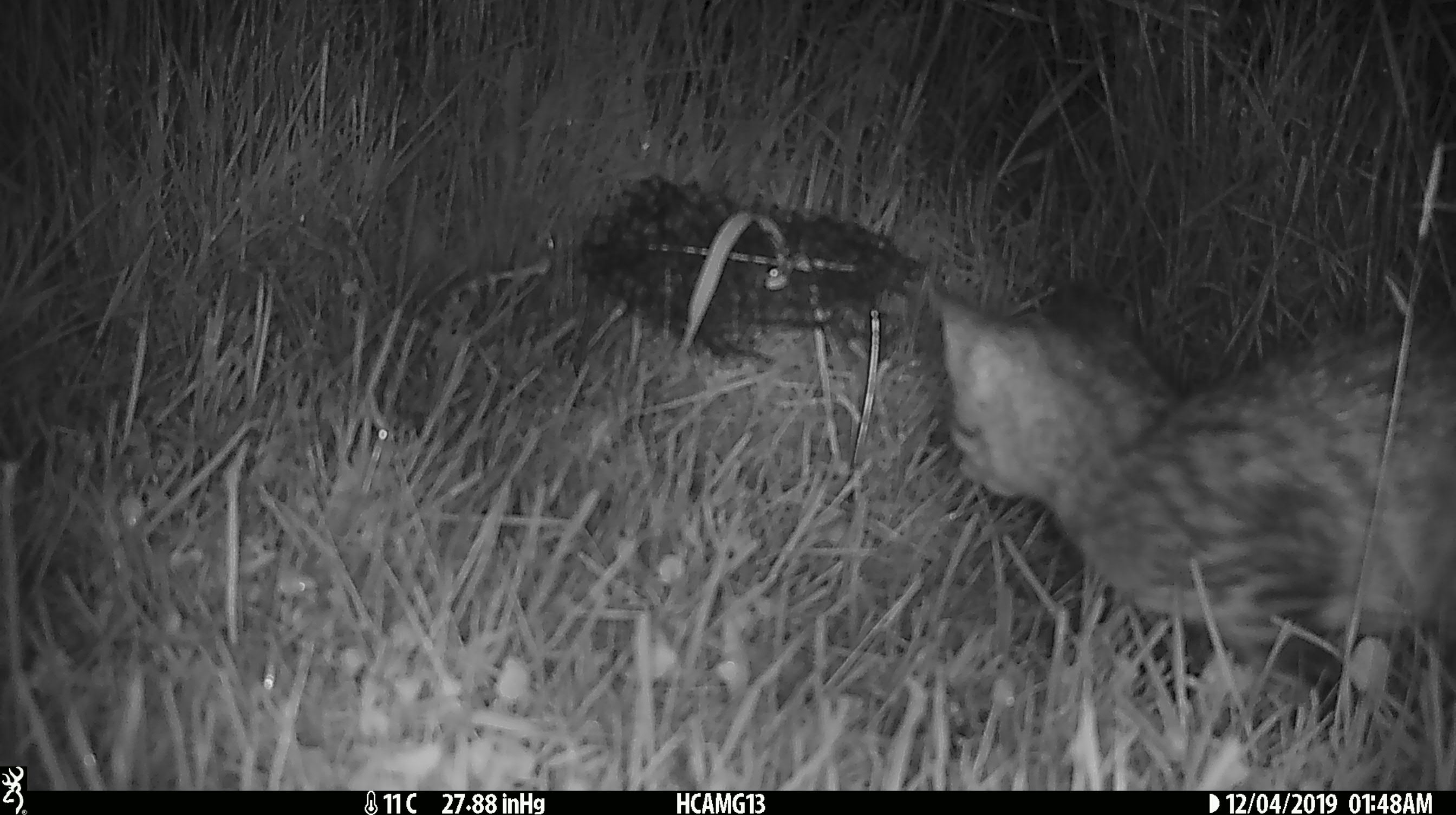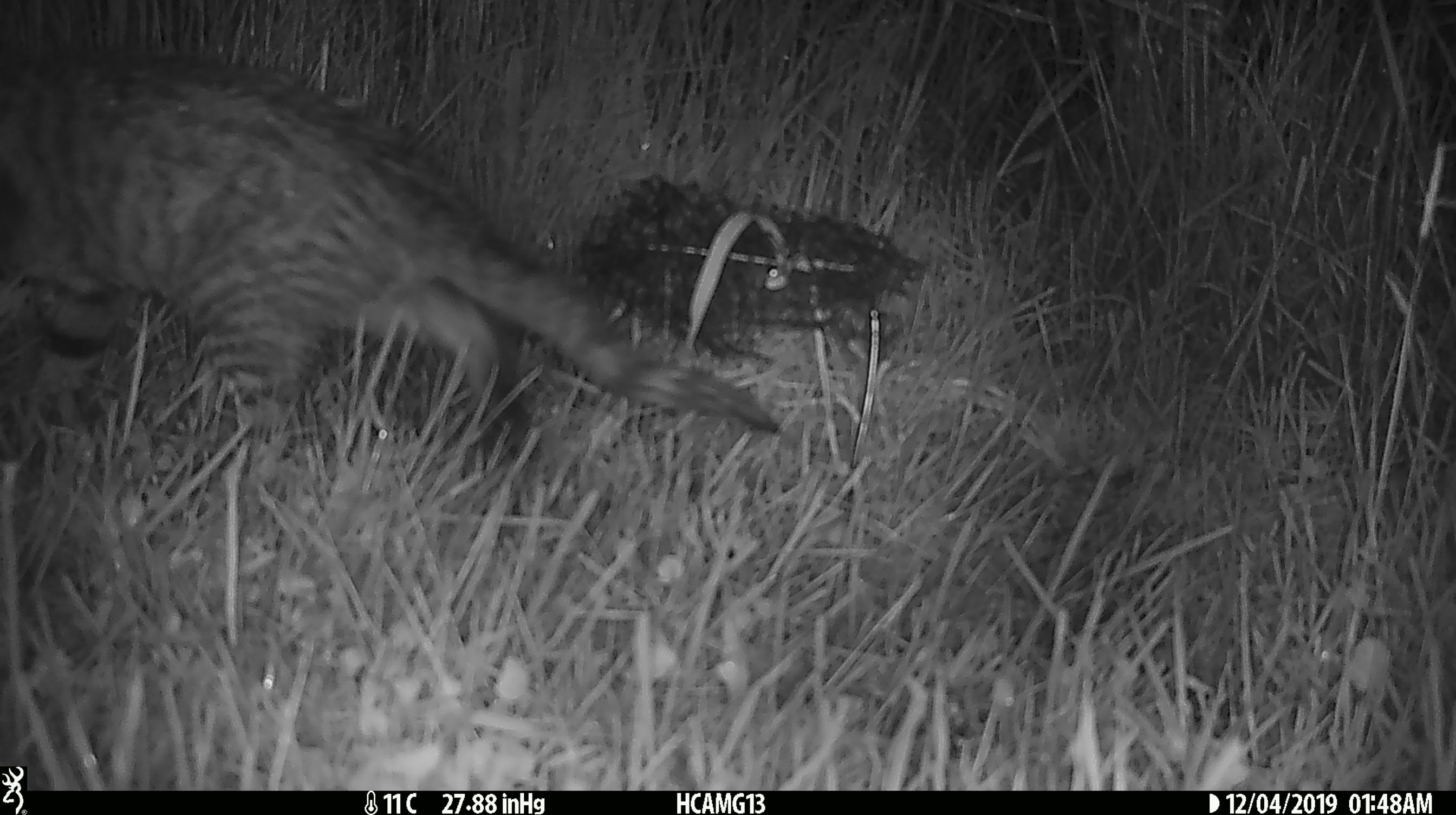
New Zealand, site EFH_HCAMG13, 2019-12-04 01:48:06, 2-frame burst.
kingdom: Animalia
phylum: Chordata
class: Mammalia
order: Carnivora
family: Felidae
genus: Felis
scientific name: Felis catus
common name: domestic cat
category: cat